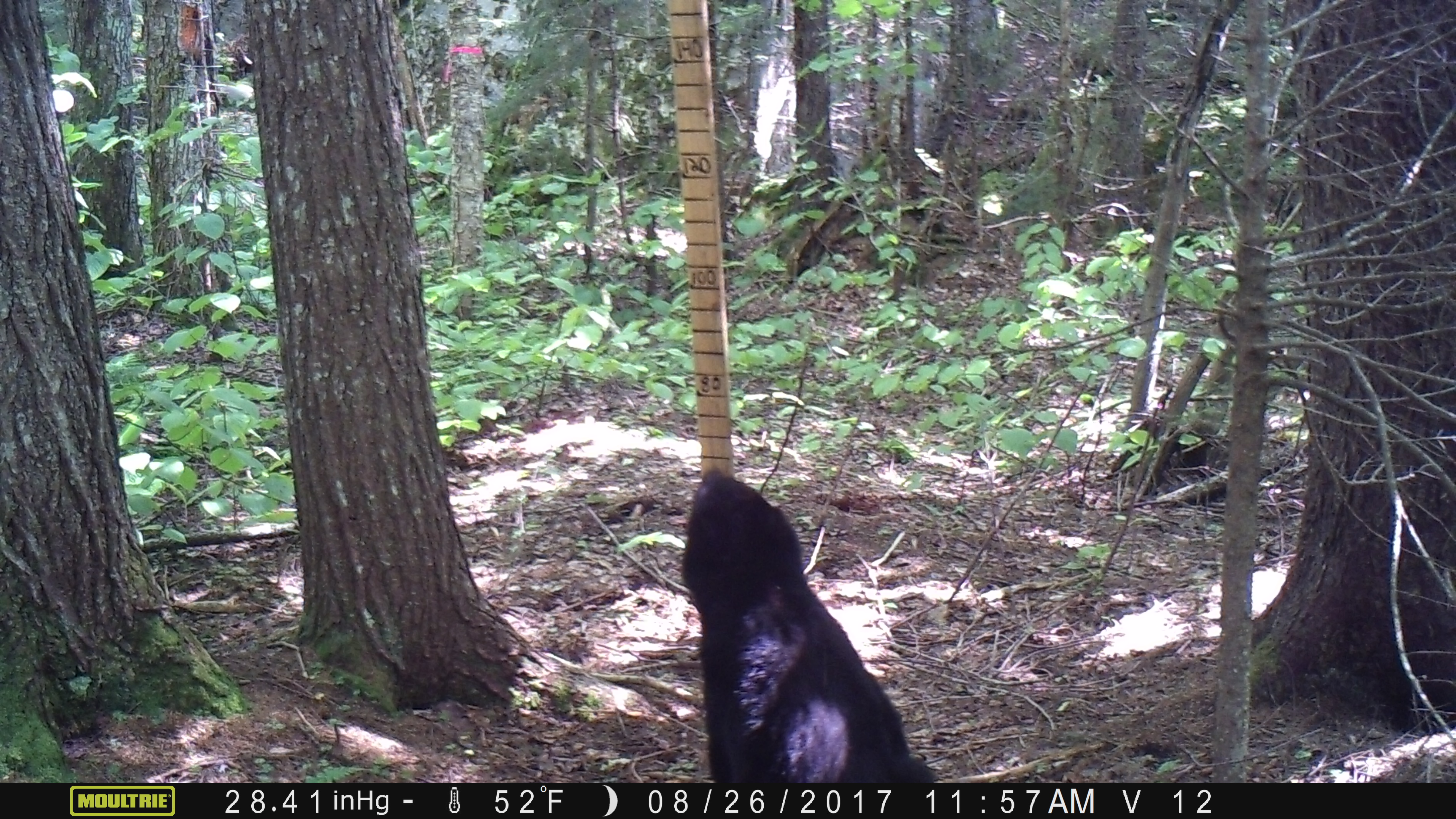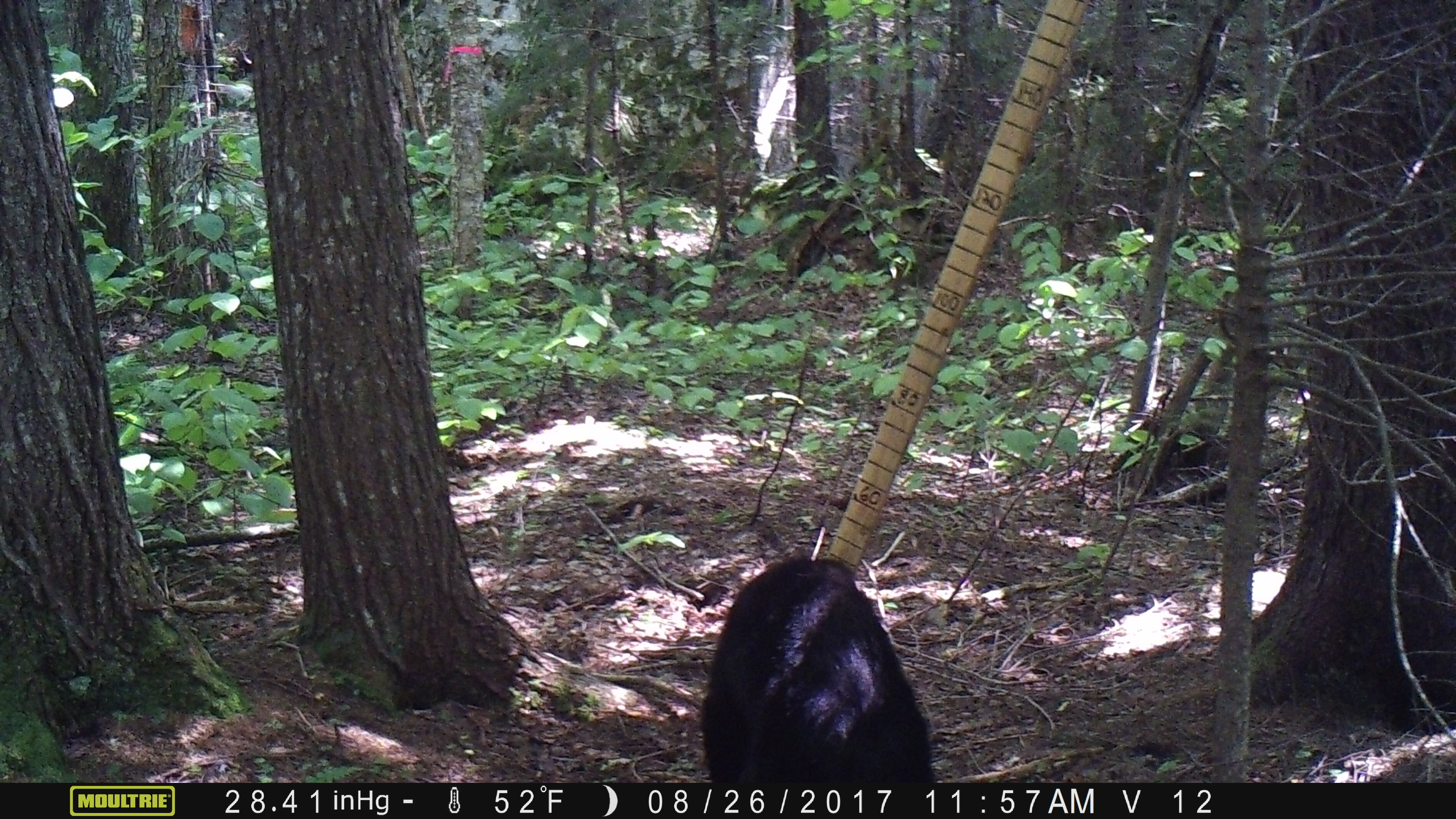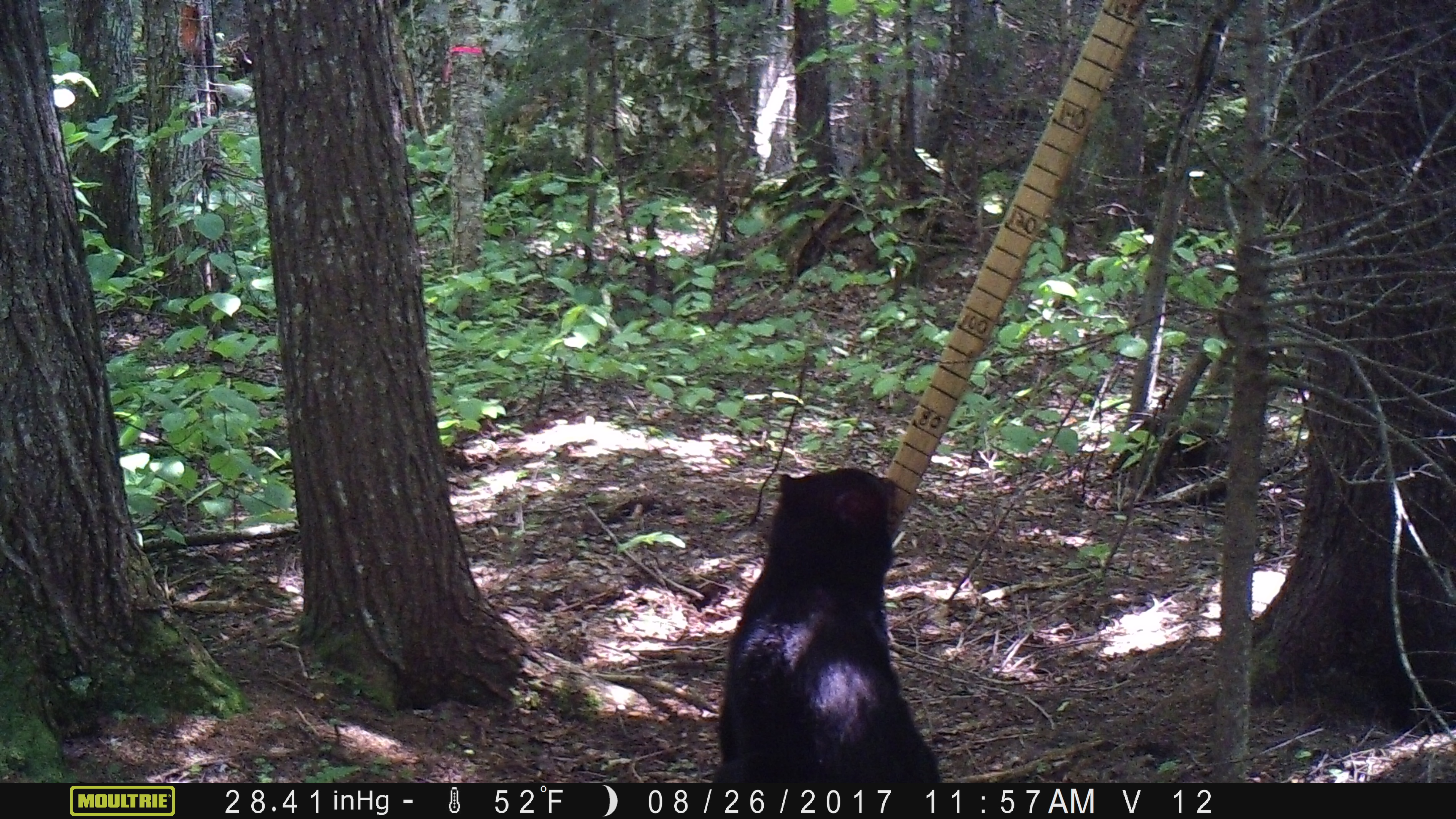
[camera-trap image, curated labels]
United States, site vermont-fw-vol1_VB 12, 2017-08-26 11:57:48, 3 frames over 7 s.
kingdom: Animalia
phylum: Chordata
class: Mammalia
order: Carnivora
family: Ursidae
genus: Ursus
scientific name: Ursus americanus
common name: black bear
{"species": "black bear (Ursus americanus)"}